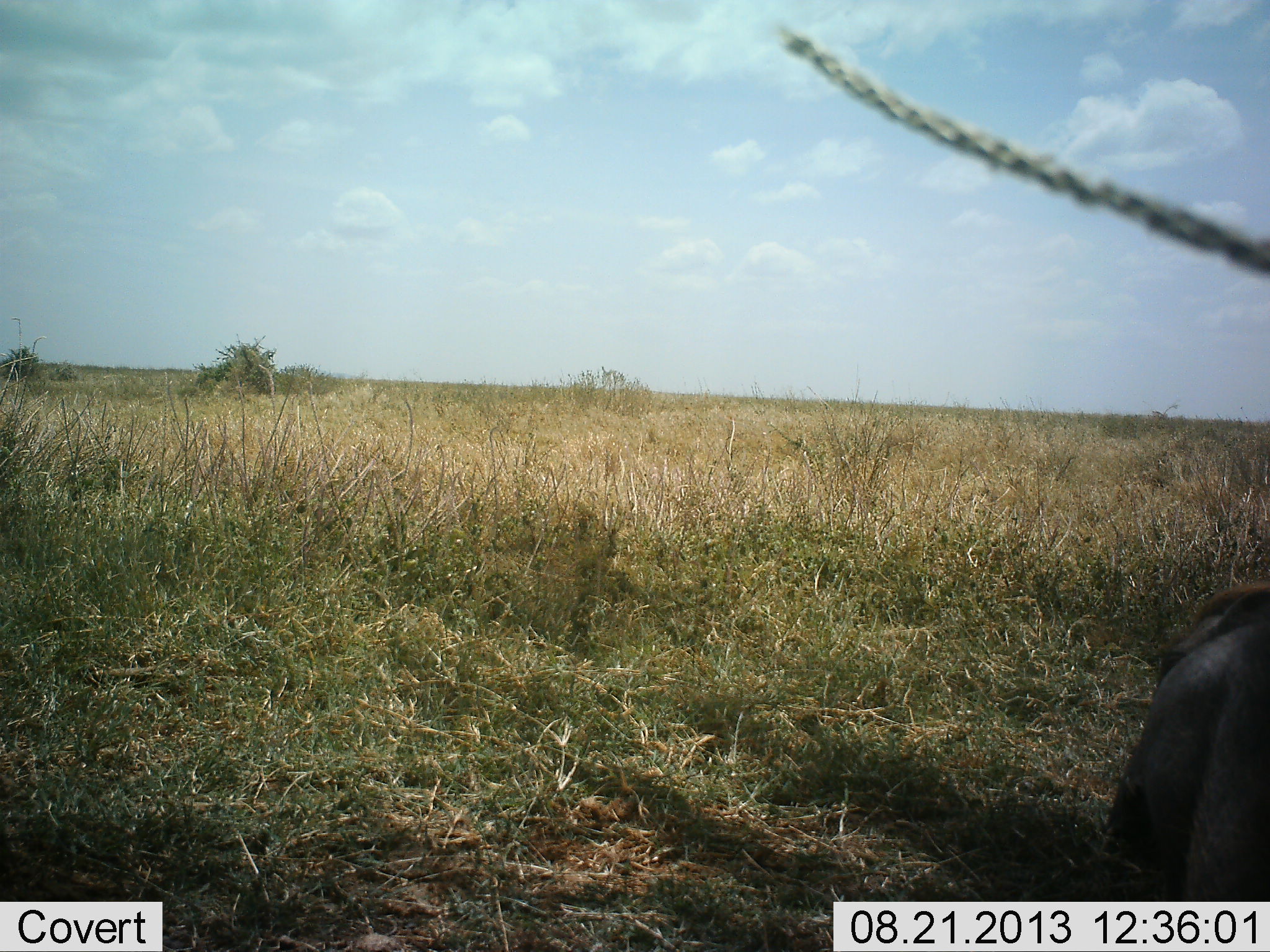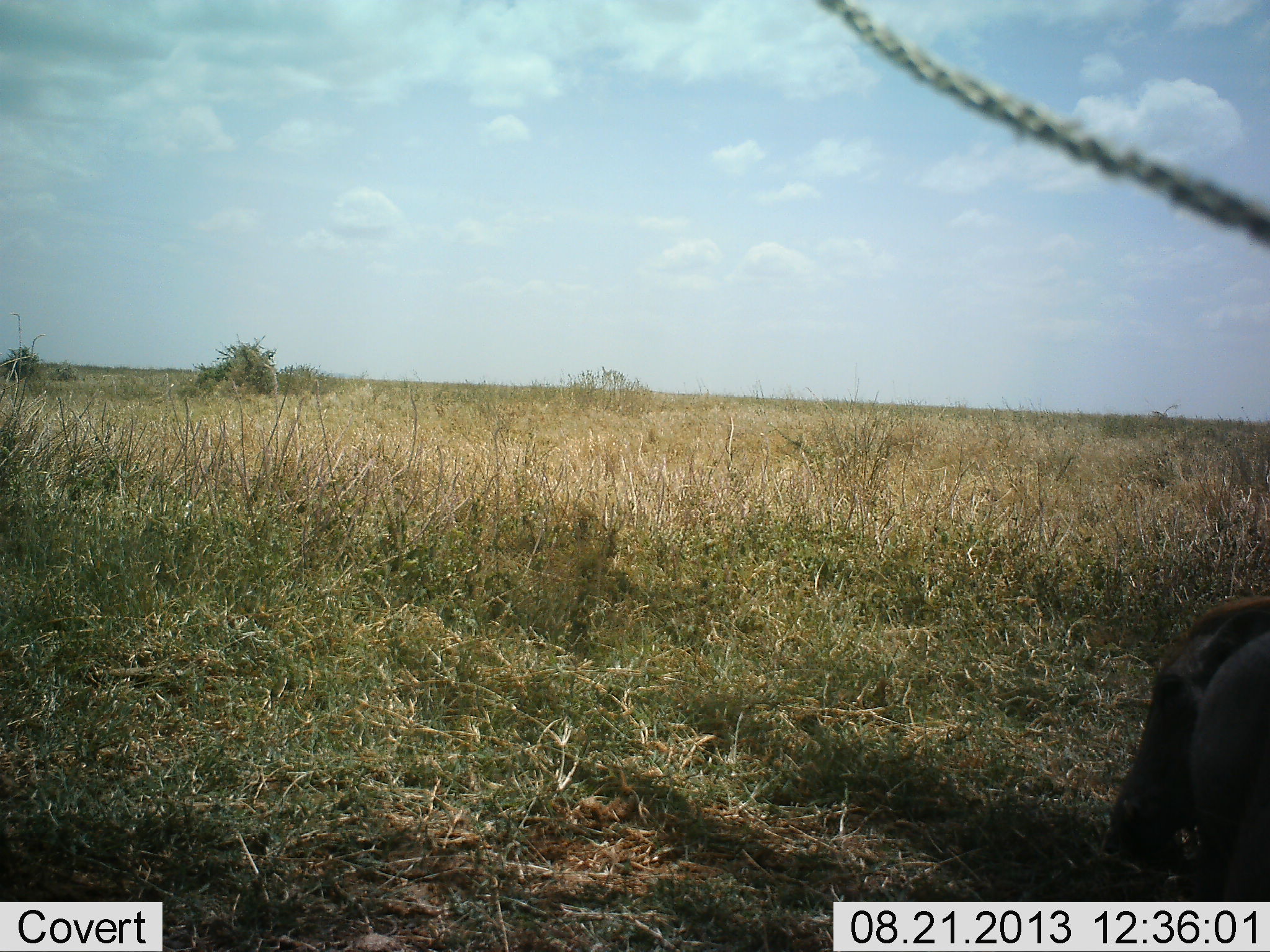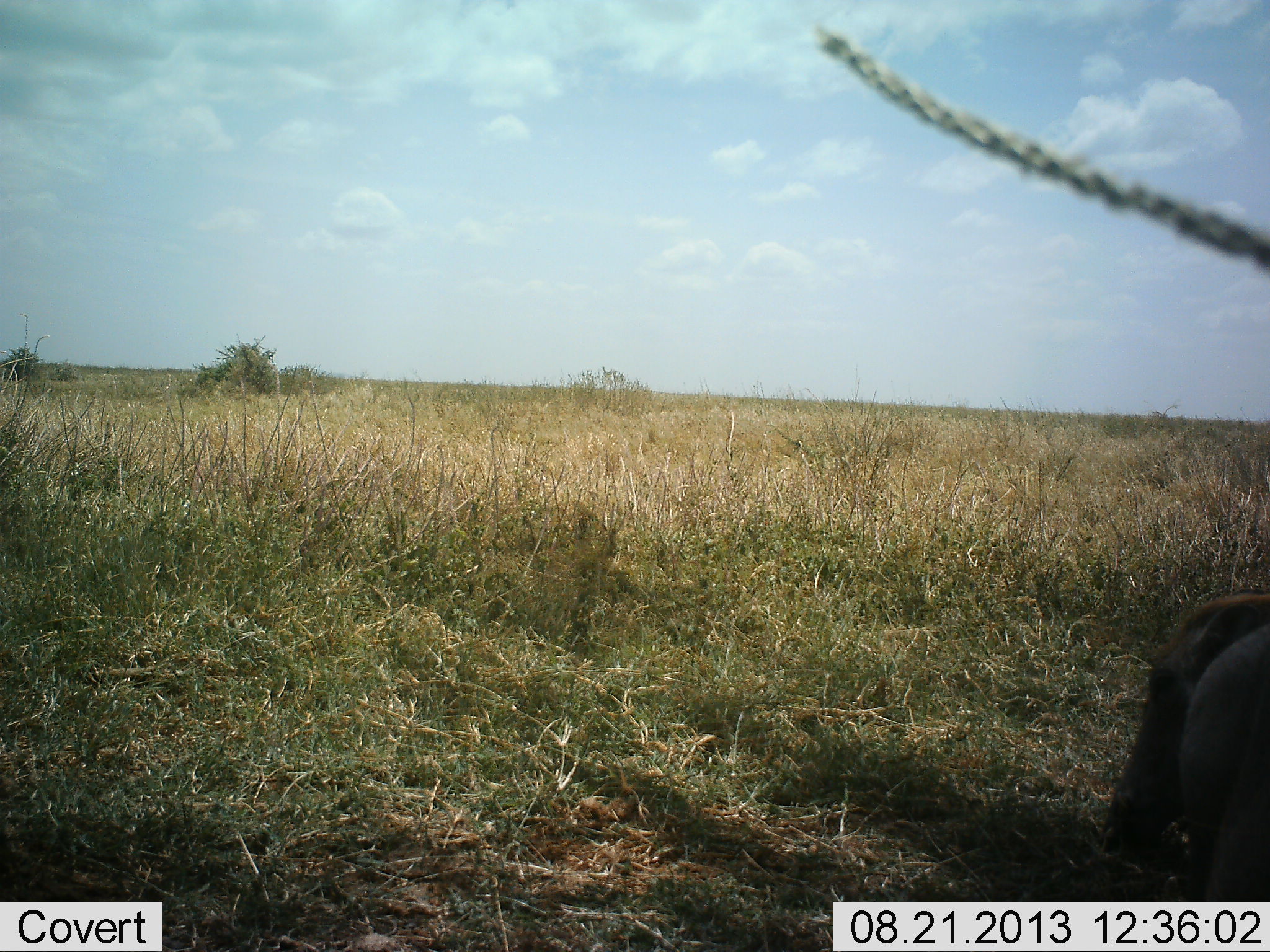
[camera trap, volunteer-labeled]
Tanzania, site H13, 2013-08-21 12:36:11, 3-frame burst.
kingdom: Animalia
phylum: Chordata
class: Mammalia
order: Artiodactyla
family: Suidae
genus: Phacochoerus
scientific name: Phacochoerus africanus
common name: warthog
Warthog (Phacochoerus africanus), count 1. Behavior (volunteer vote fractions): standing 40%, resting 0%, moving 0%, interacting 0%. Young present (vote fraction): 0%. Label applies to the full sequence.